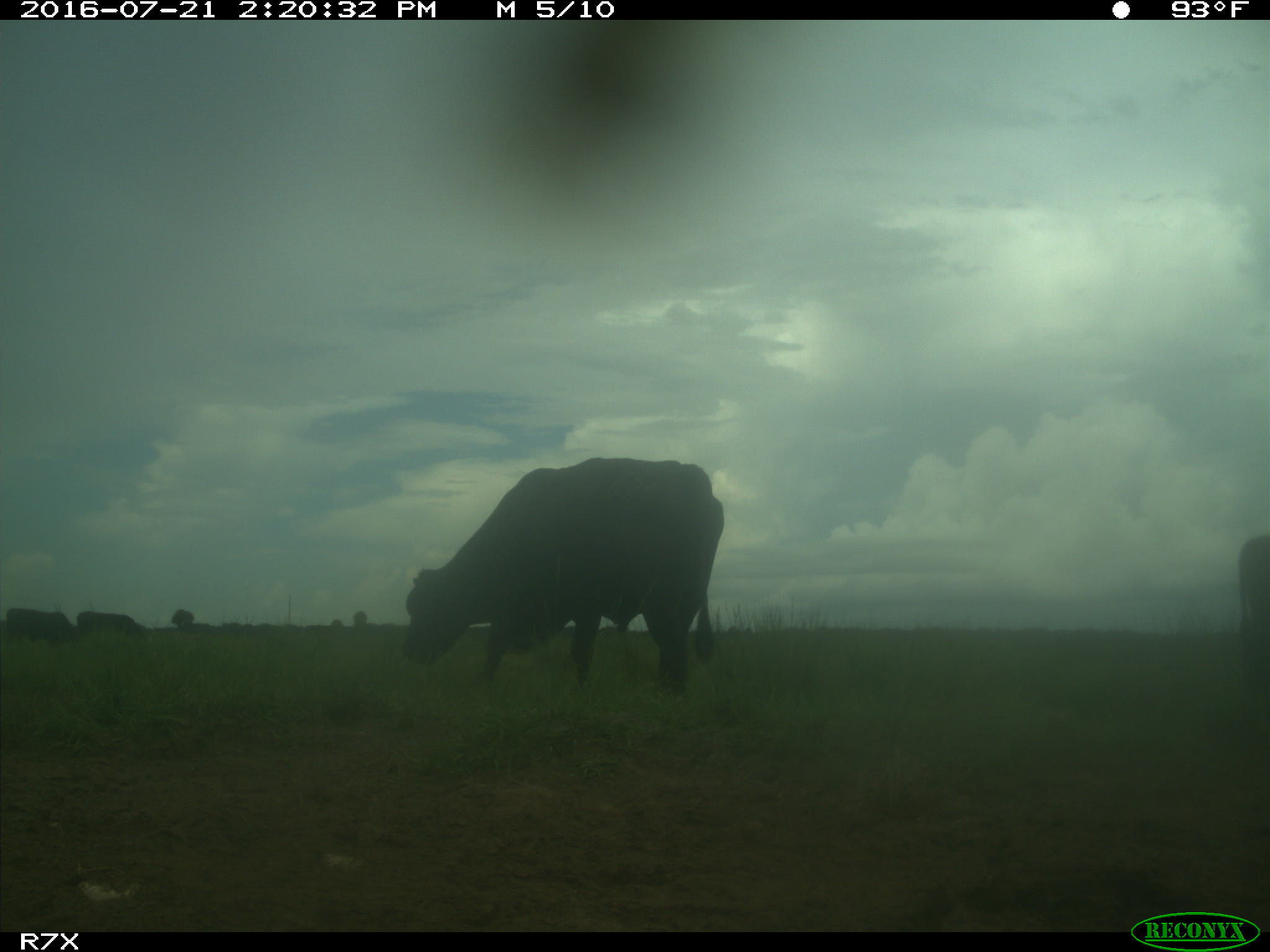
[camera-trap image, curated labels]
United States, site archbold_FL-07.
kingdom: Animalia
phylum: Chordata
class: Mammalia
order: Artiodactyla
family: Bovidae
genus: Bos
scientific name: Bos taurus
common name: domestic cow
Bos taurus (domestic cow).